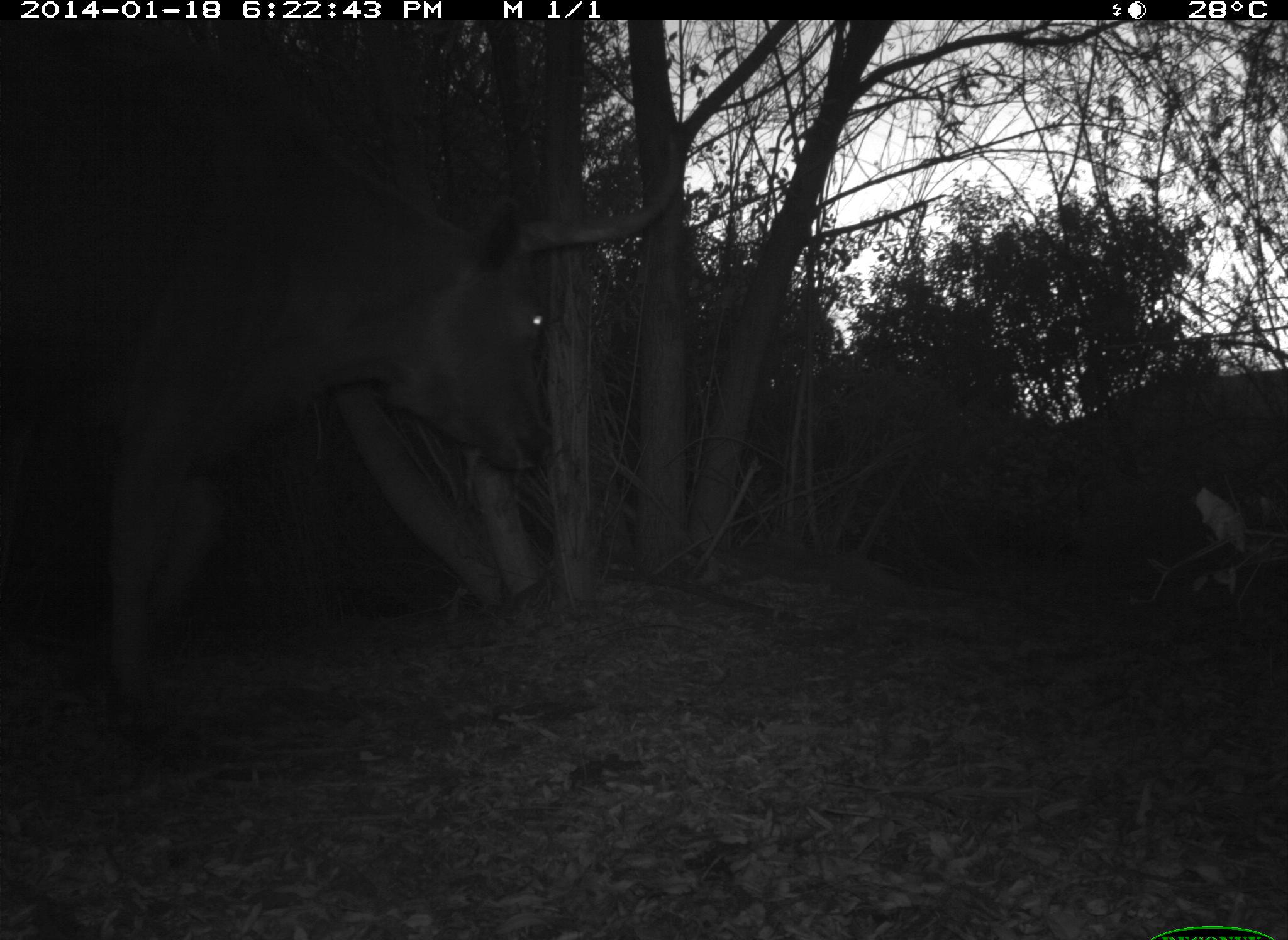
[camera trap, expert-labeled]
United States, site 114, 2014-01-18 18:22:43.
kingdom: Animalia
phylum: Chordata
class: Mammalia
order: Artiodactyla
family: Bovidae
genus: Bos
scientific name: Bos taurus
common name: cow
Cow (Bos taurus).